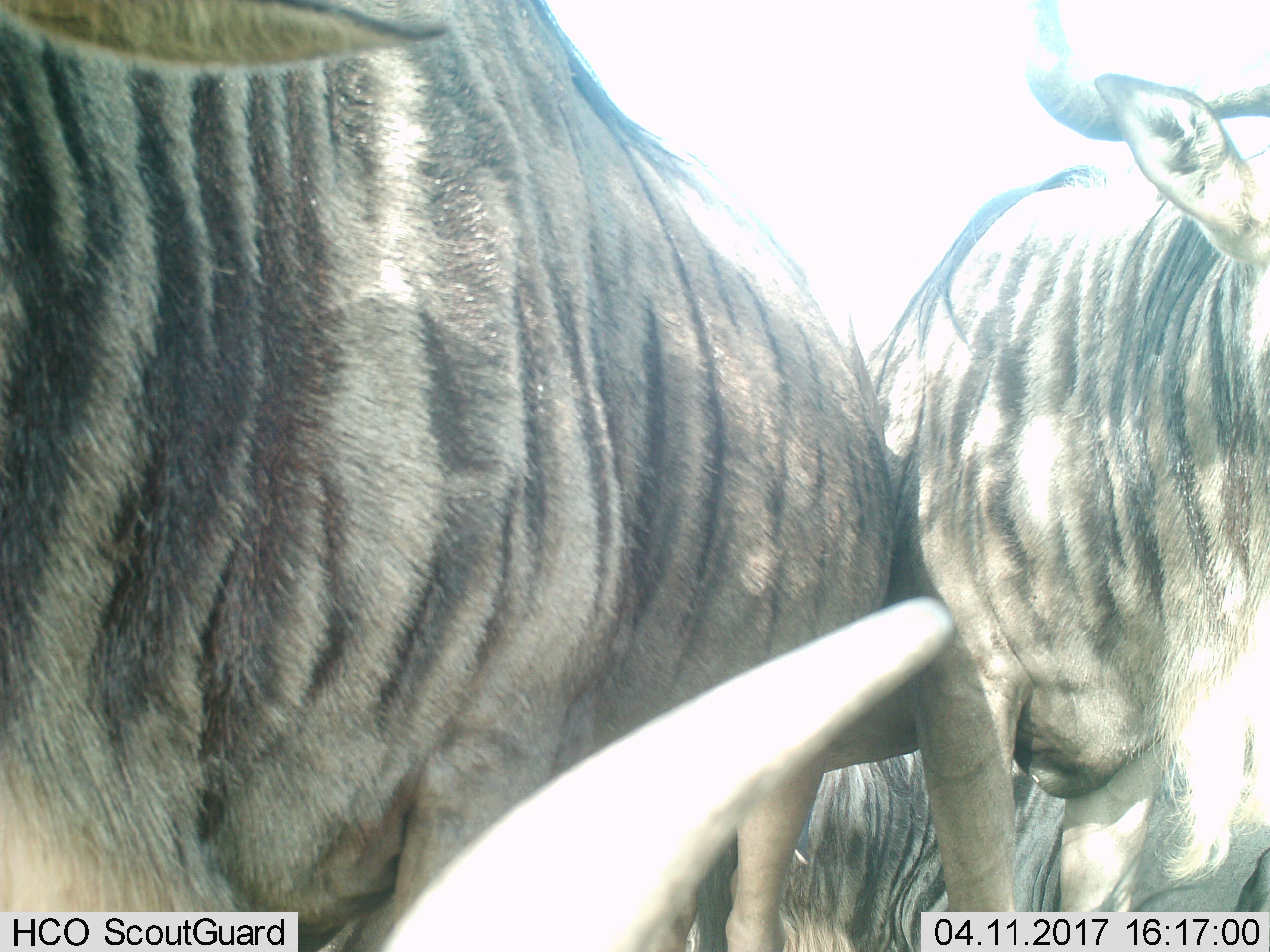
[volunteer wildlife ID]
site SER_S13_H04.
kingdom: Animalia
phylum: Chordata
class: Mammalia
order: Artiodactyla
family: Bovidae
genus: Connochaetes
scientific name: Connochaetes taurinus taurinus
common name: blue wildebeest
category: wildebeestblue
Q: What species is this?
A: Wildebeestblue (blue wildebeest) (Connochaetes taurinus taurinus).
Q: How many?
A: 3.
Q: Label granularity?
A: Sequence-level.